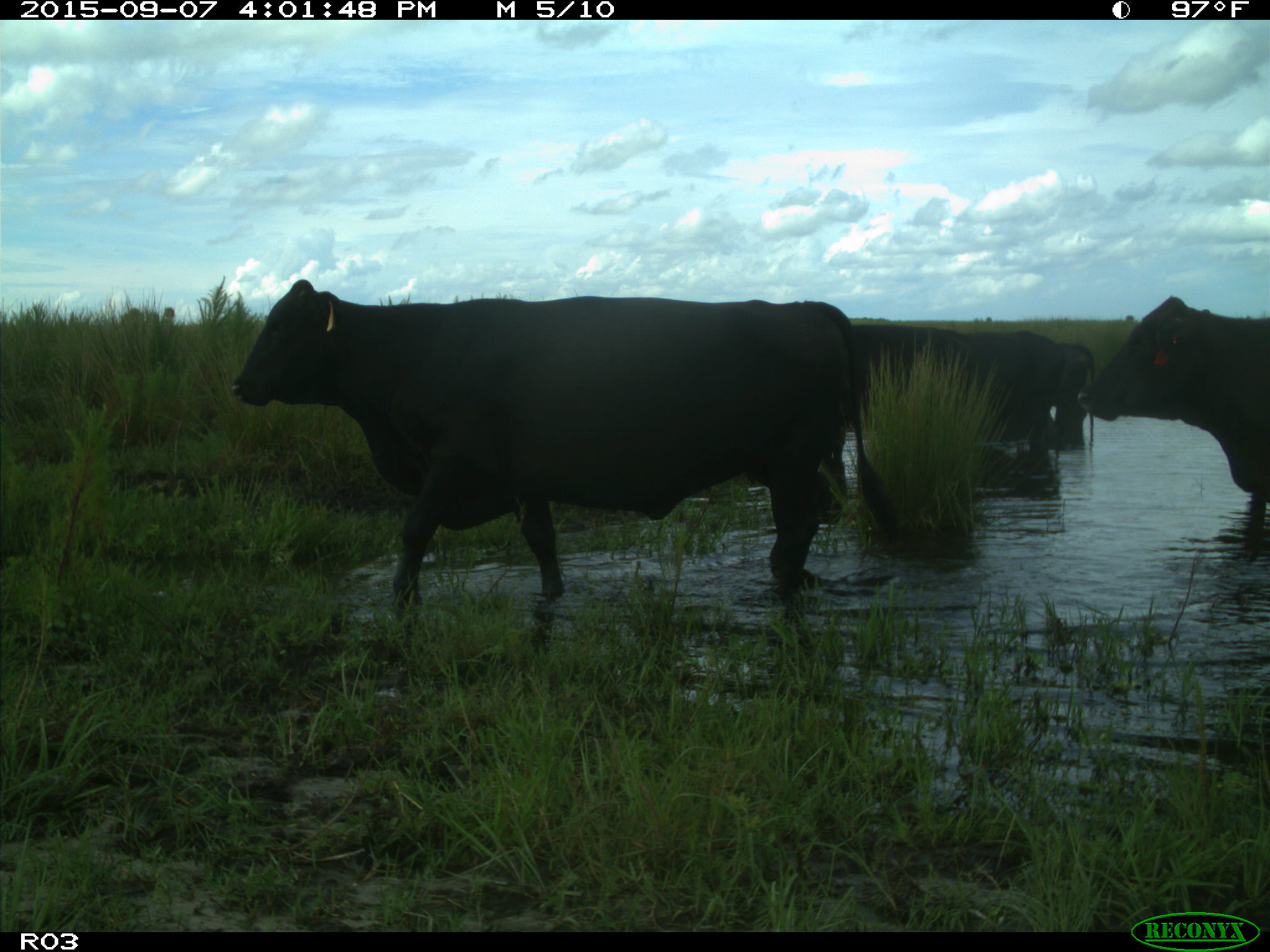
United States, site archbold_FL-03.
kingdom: Animalia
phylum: Chordata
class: Mammalia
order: Artiodactyla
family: Bovidae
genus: Bos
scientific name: Bos taurus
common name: domestic cow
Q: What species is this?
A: Bos taurus (domestic cow).